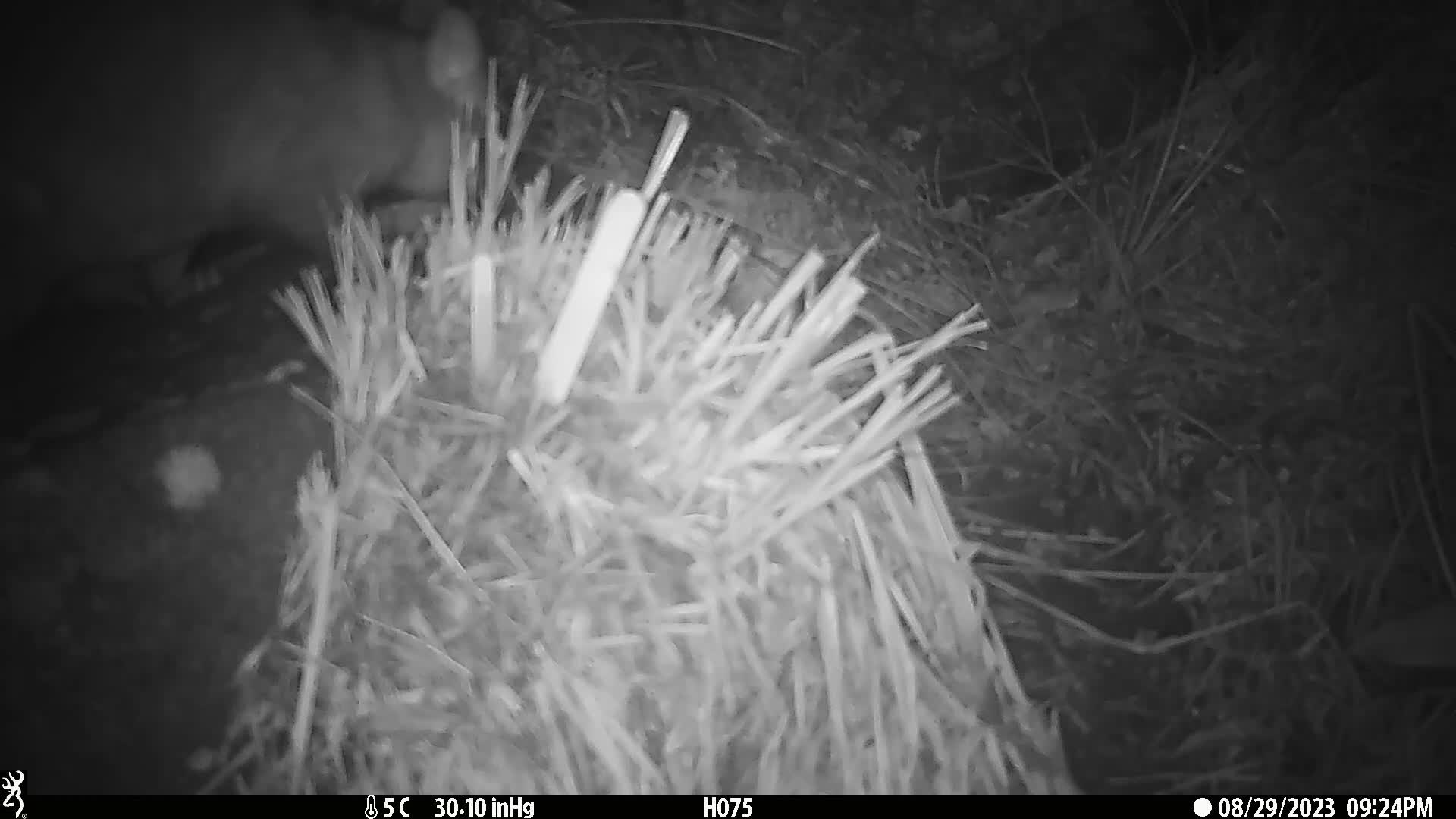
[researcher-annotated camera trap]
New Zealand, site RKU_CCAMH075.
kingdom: Animalia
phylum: Chordata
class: Mammalia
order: Diprotodontia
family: Phalangeridae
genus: Trichosurus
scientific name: Trichosurus vulpecula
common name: common brushtail possum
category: possum